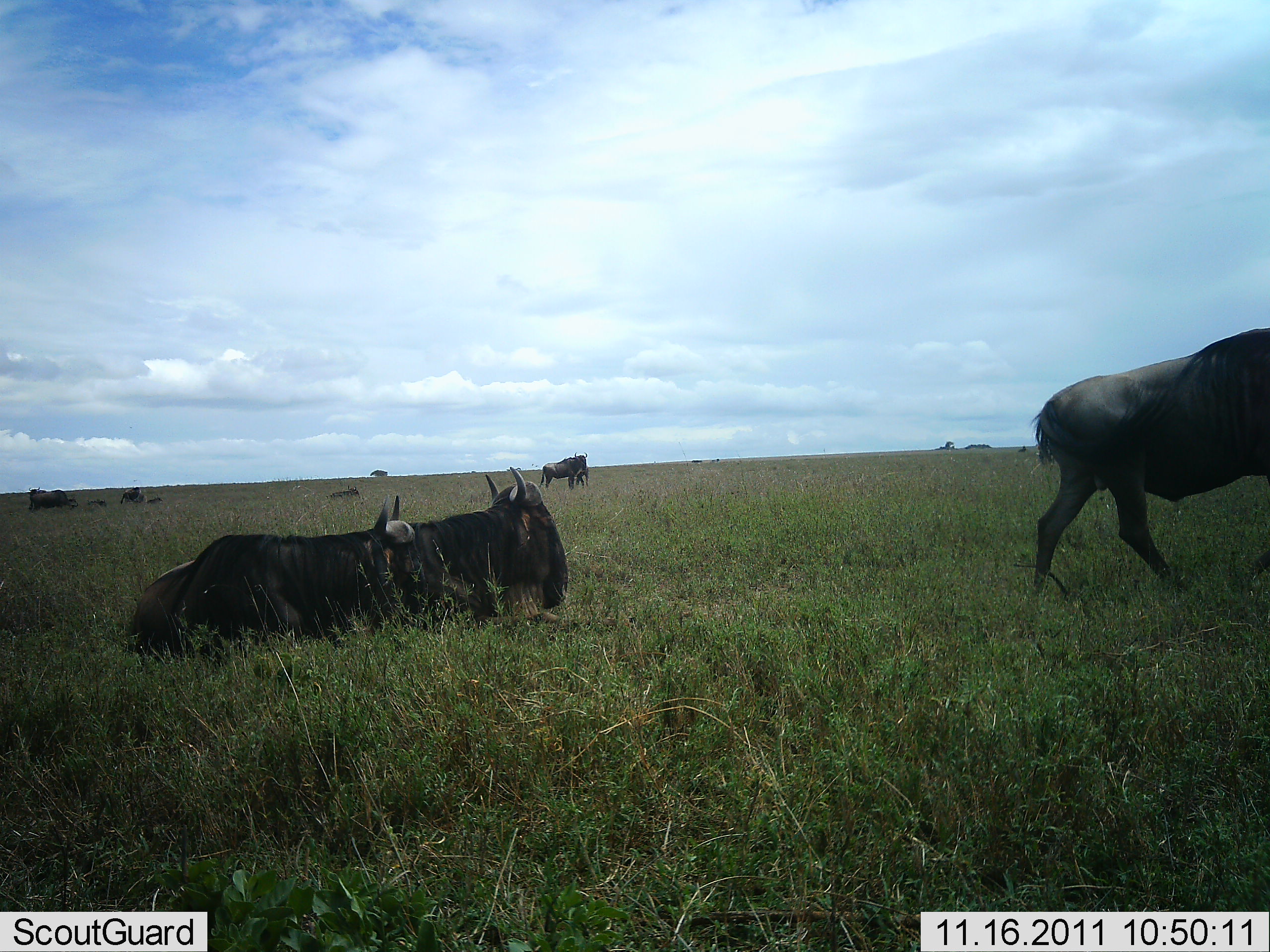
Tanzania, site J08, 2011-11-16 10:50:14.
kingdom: Animalia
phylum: Chordata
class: Mammalia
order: Artiodactyla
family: Bovidae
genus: Connochaetes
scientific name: Connochaetes taurinus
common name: blue wildebeest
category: wildebeest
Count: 9.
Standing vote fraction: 50%.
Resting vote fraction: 100%.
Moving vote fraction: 67%.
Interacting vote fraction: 0%.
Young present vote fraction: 8%.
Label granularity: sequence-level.